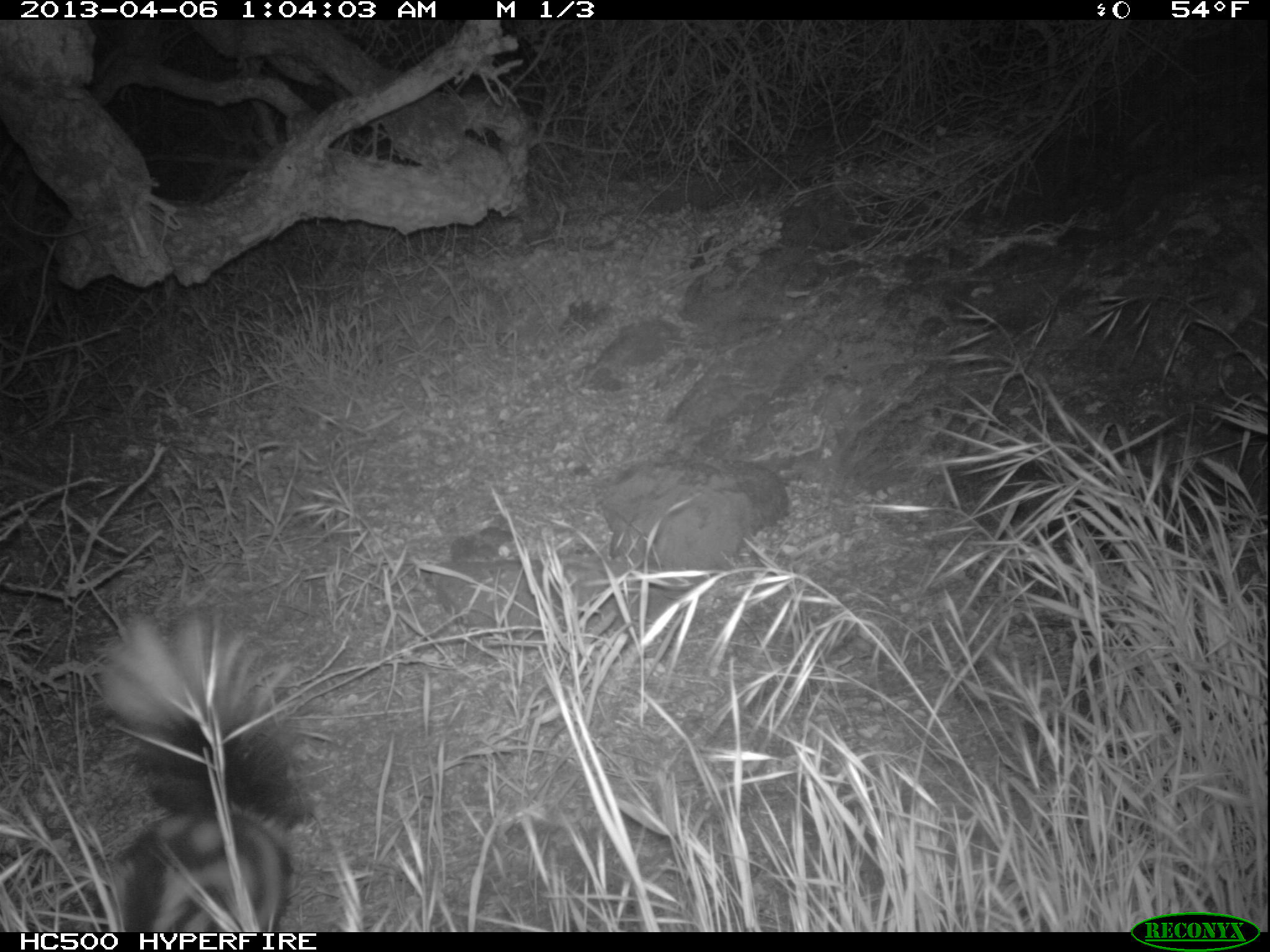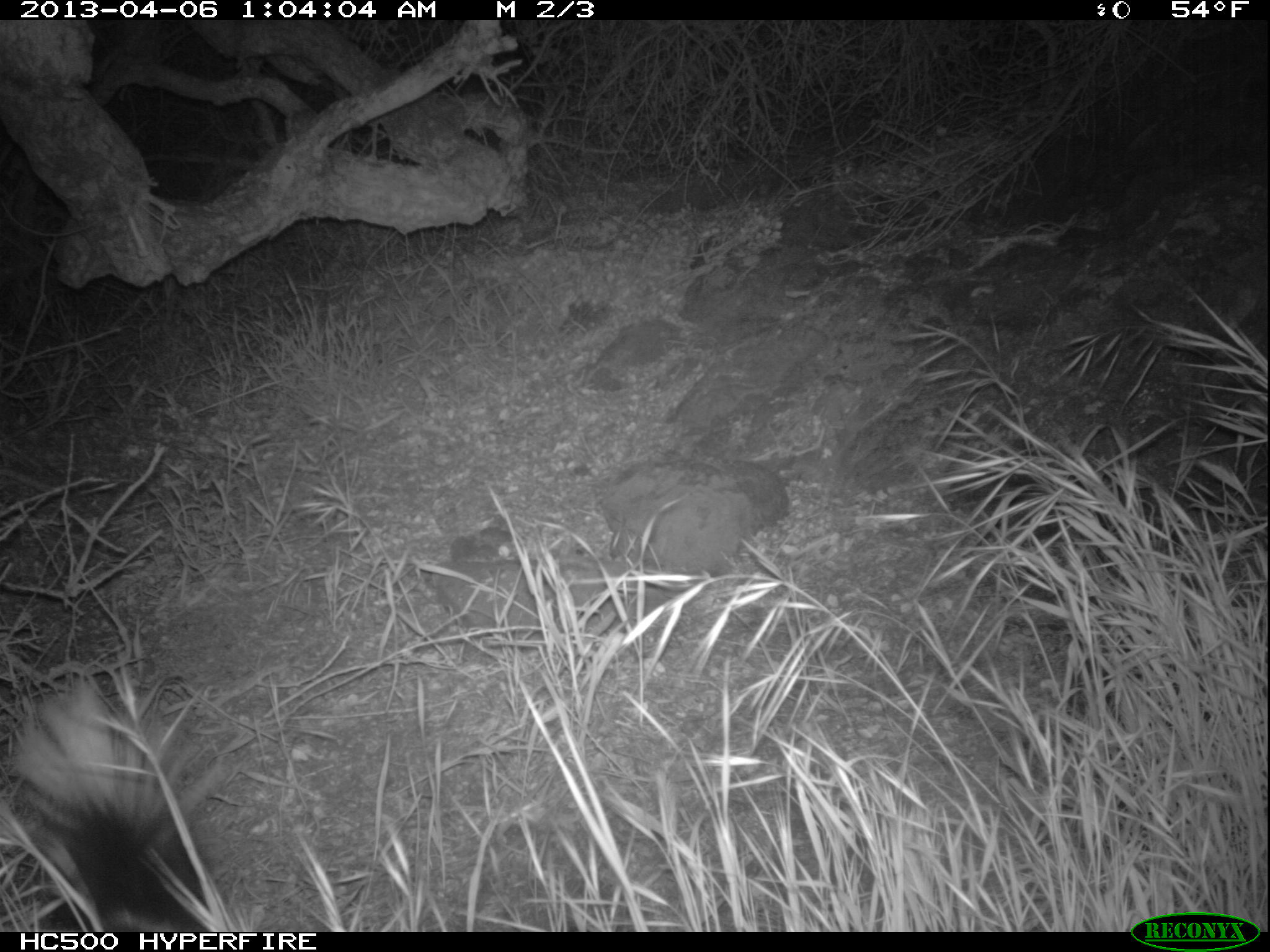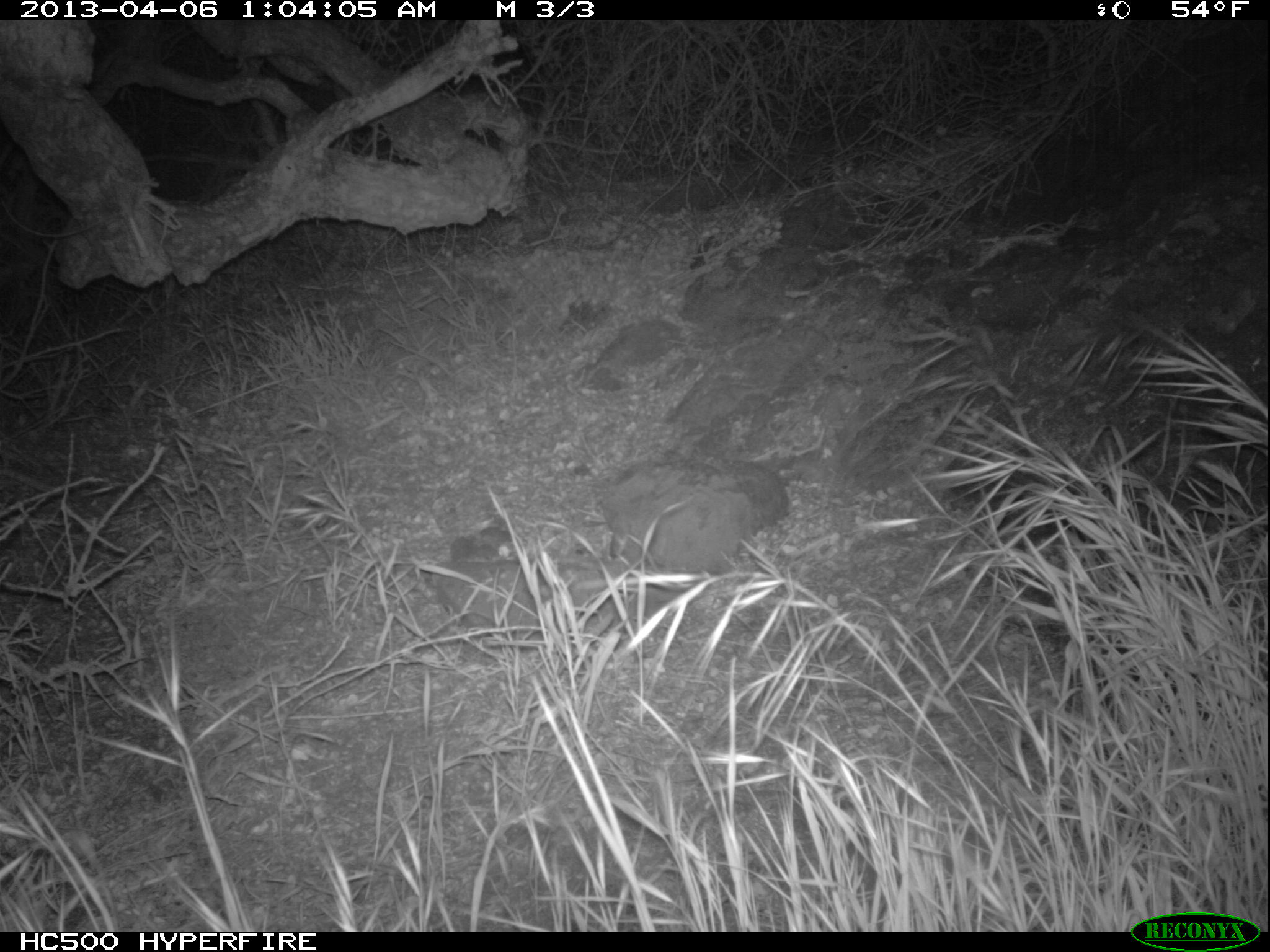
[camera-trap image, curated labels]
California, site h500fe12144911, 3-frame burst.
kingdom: Animalia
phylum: Chordata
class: Mammalia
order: Carnivora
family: Mephitidae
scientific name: Mephitidae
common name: skunk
Skunk (Mephitidae).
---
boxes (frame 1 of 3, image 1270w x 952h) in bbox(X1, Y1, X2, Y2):
skunk: bbox(97, 609, 304, 932)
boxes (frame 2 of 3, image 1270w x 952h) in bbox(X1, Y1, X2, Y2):
skunk: bbox(0, 652, 241, 935)